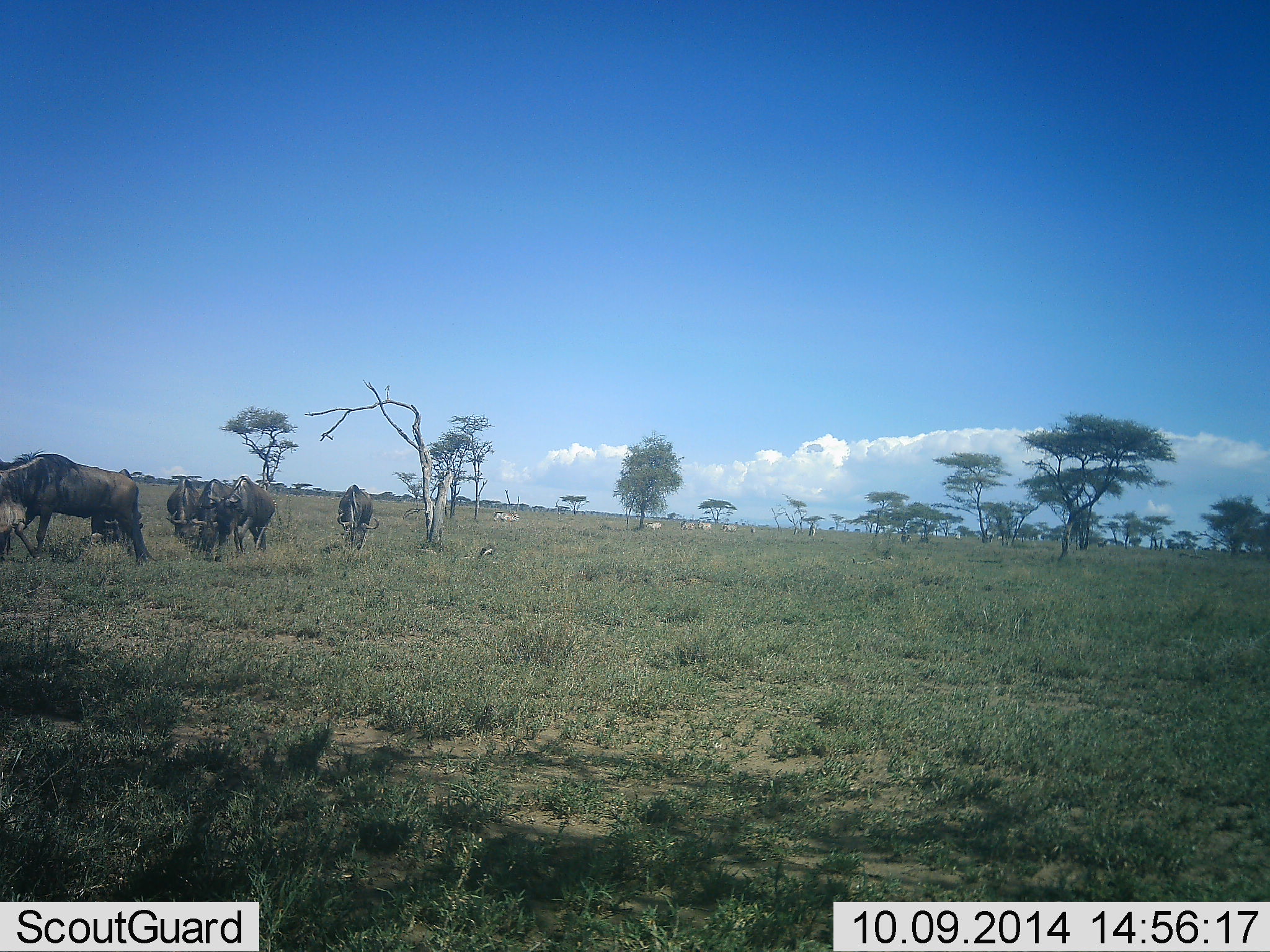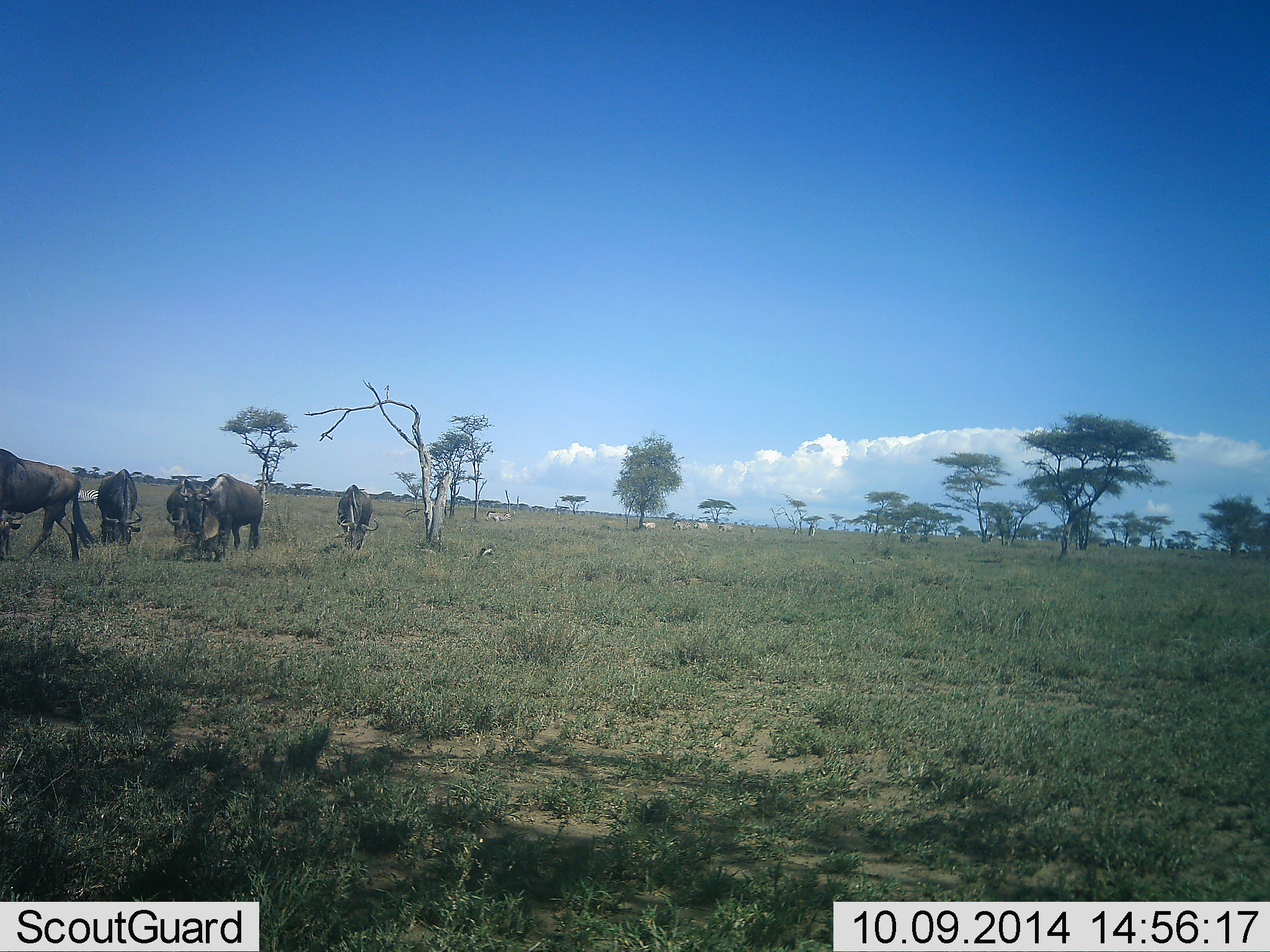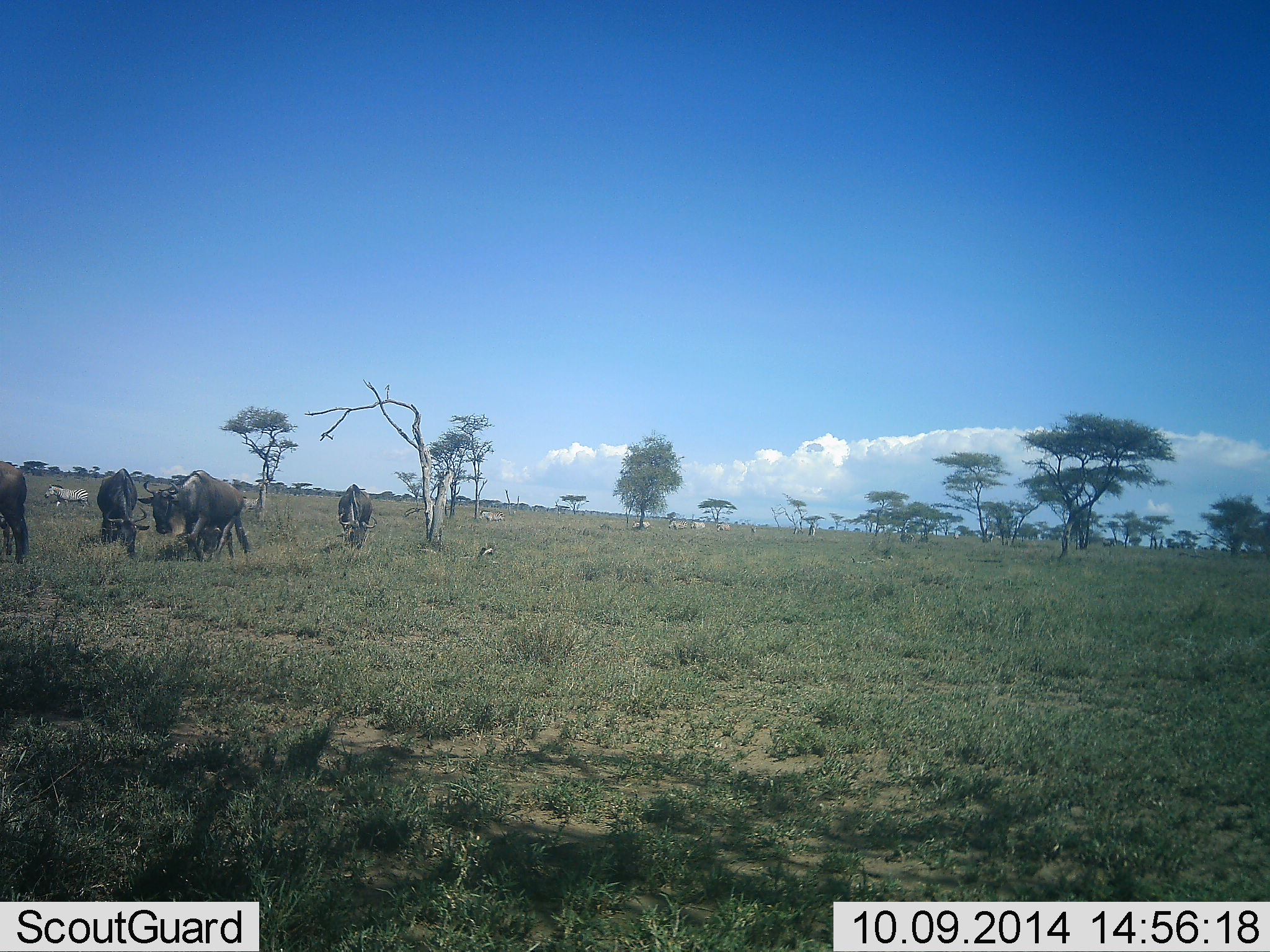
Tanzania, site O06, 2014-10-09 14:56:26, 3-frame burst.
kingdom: Animalia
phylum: Chordata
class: Mammalia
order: Artiodactyla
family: Bovidae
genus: Connochaetes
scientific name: Connochaetes taurinus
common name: blue wildebeest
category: wildebeest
Wildebeest (blue wildebeest) (Connochaetes taurinus), count 5. Behavior (volunteer vote fractions): standing 33%, resting 0%, moving 61%, interacting 0%. Young present (vote fraction): 11%. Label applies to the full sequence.